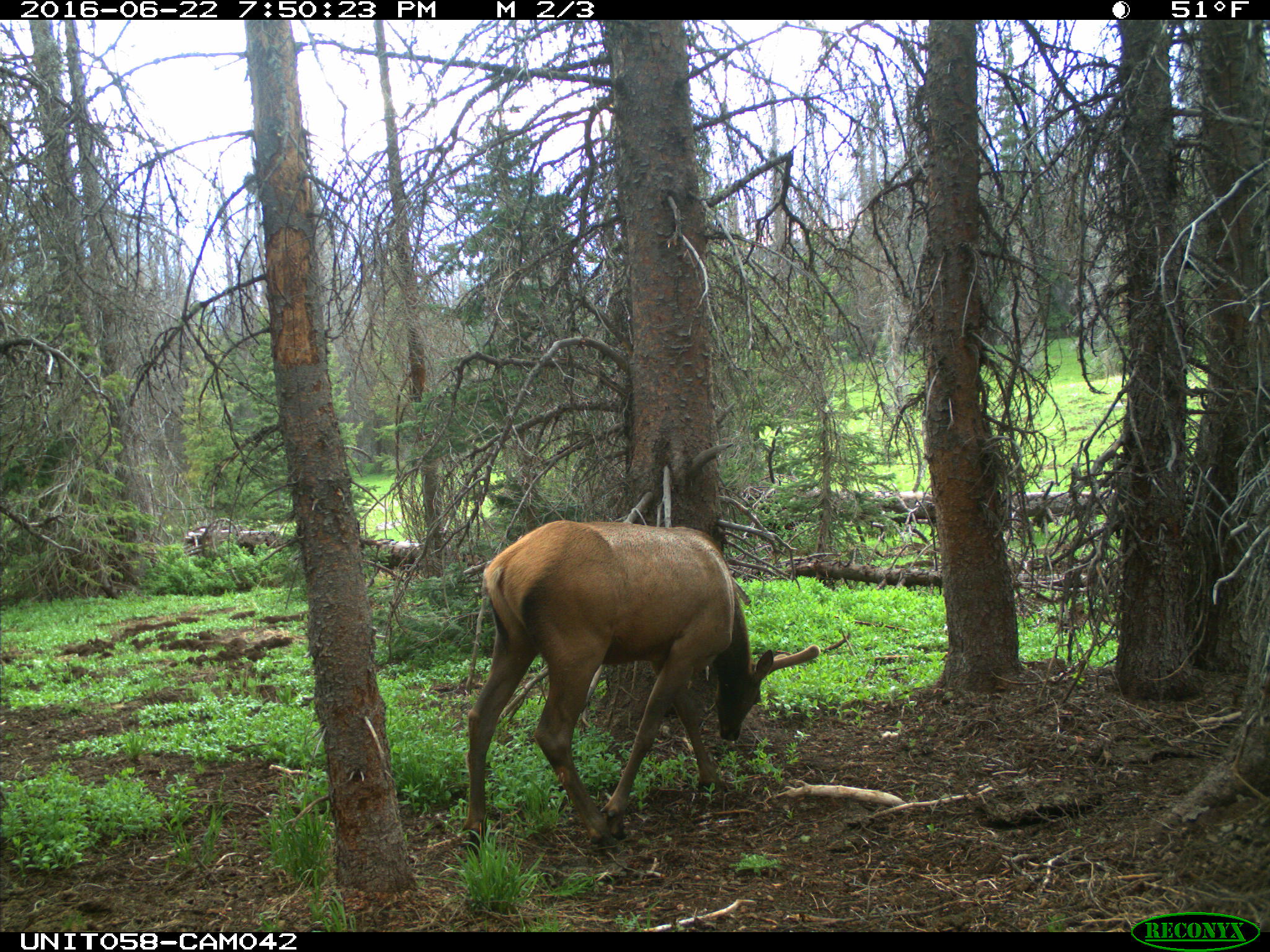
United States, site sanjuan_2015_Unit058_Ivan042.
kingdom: Animalia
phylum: Chordata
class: Mammalia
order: Artiodactyla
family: Cervidae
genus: Cervus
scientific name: Cervus elaphus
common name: red deer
Cervus elaphus (red deer).